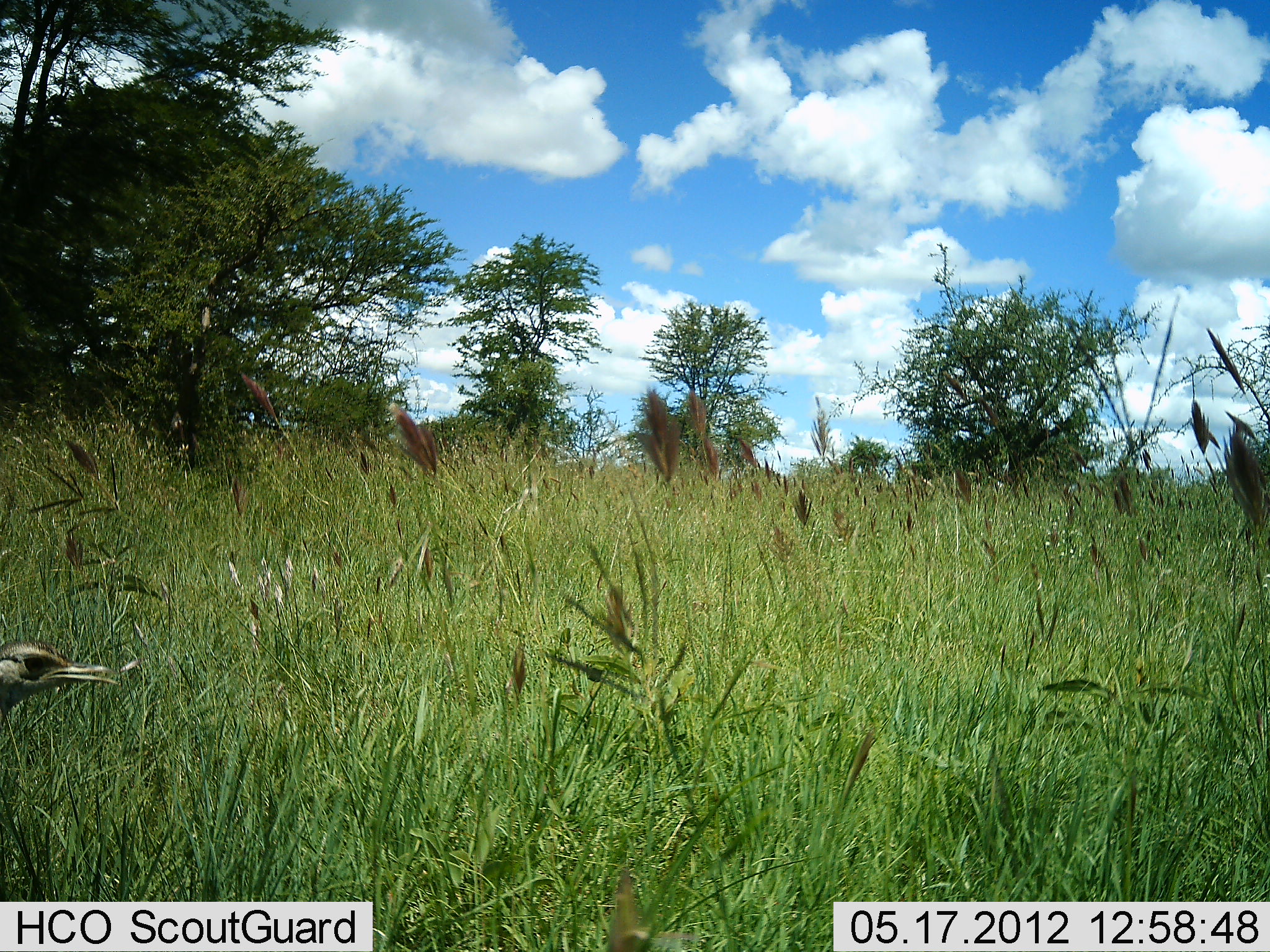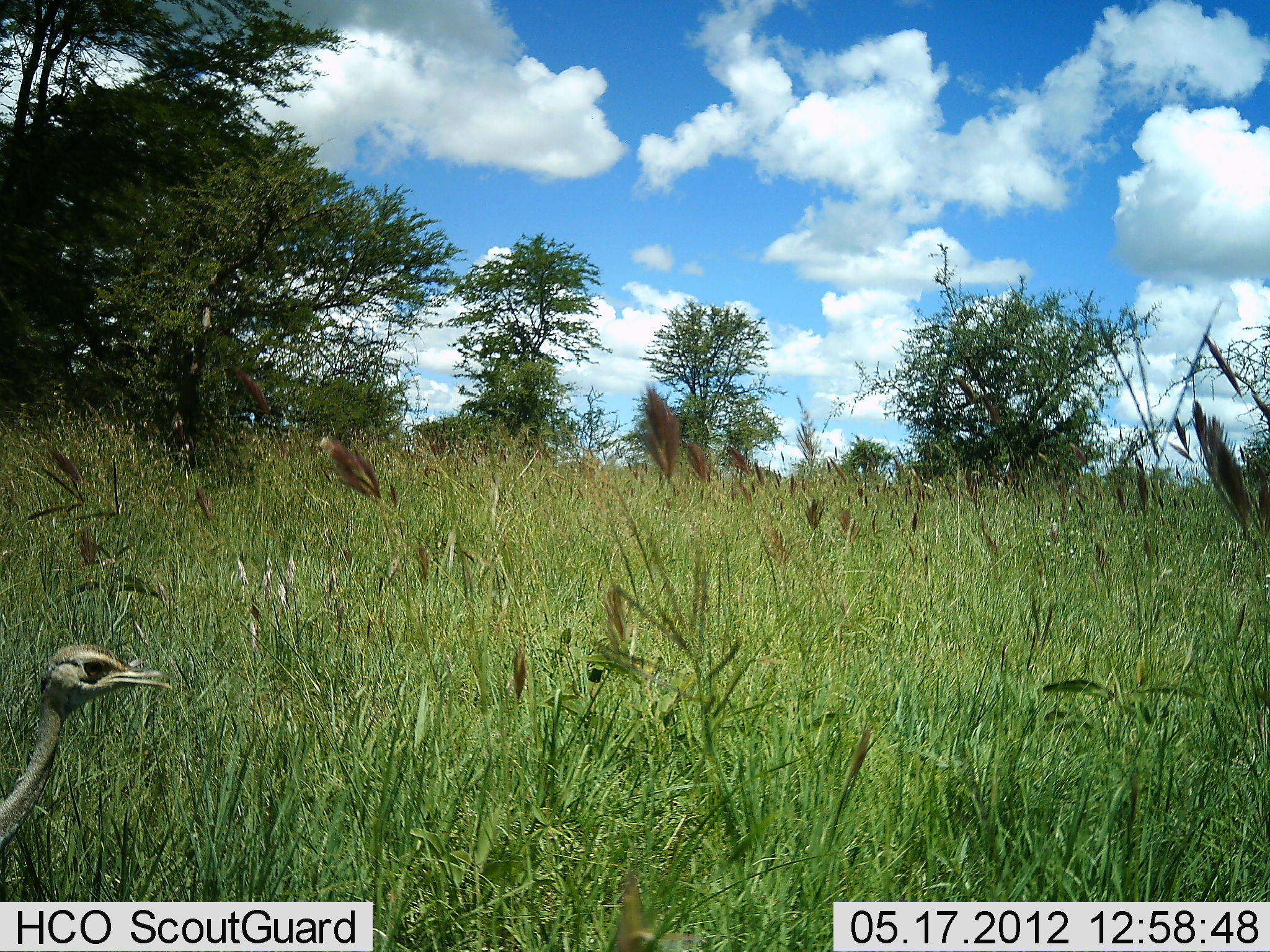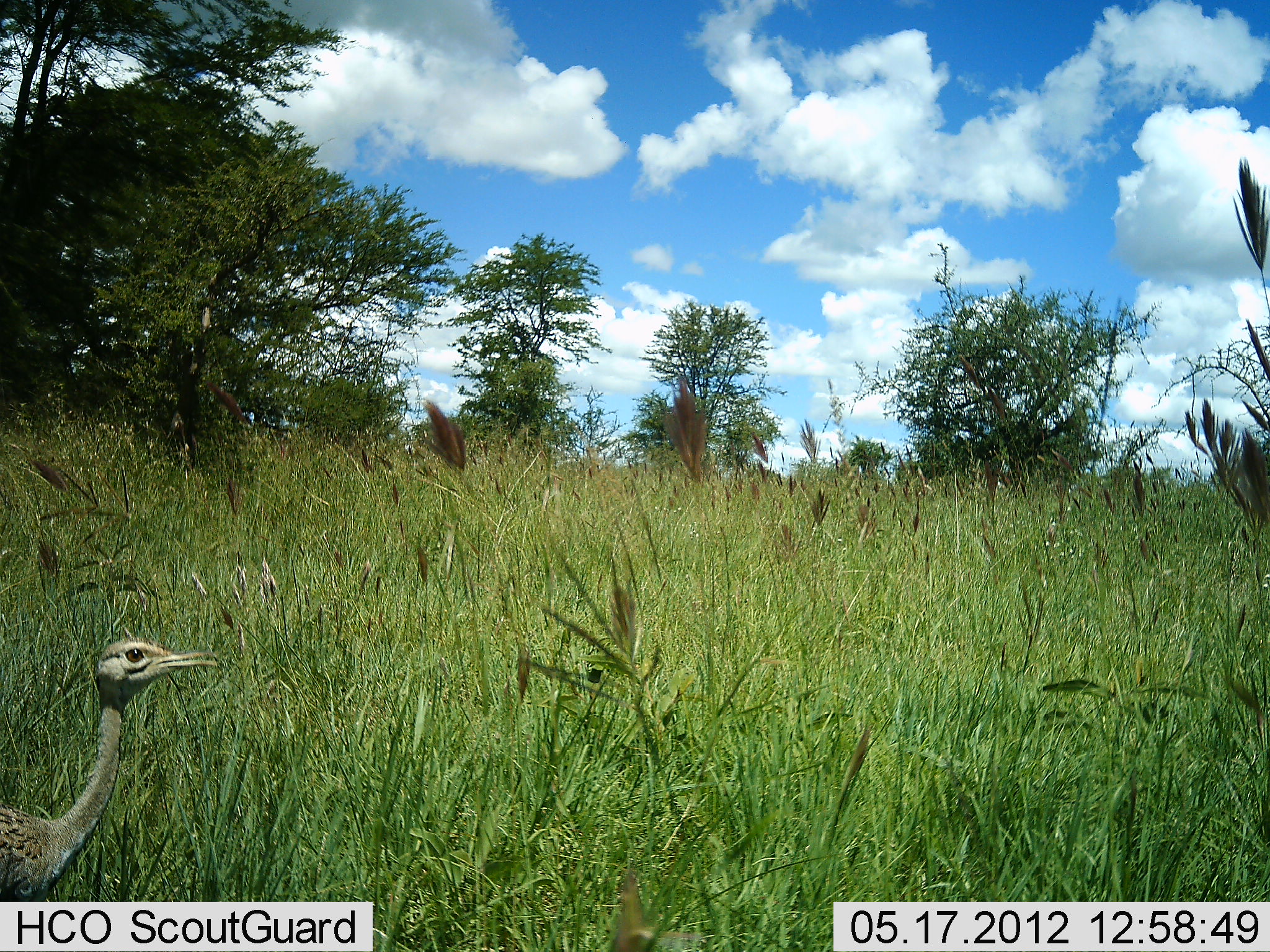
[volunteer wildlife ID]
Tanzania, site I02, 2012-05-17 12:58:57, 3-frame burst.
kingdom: Animalia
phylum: Chordata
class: Aves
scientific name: Aves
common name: bird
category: otherbird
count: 1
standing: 20%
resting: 0%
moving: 80%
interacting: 0%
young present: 0%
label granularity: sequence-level